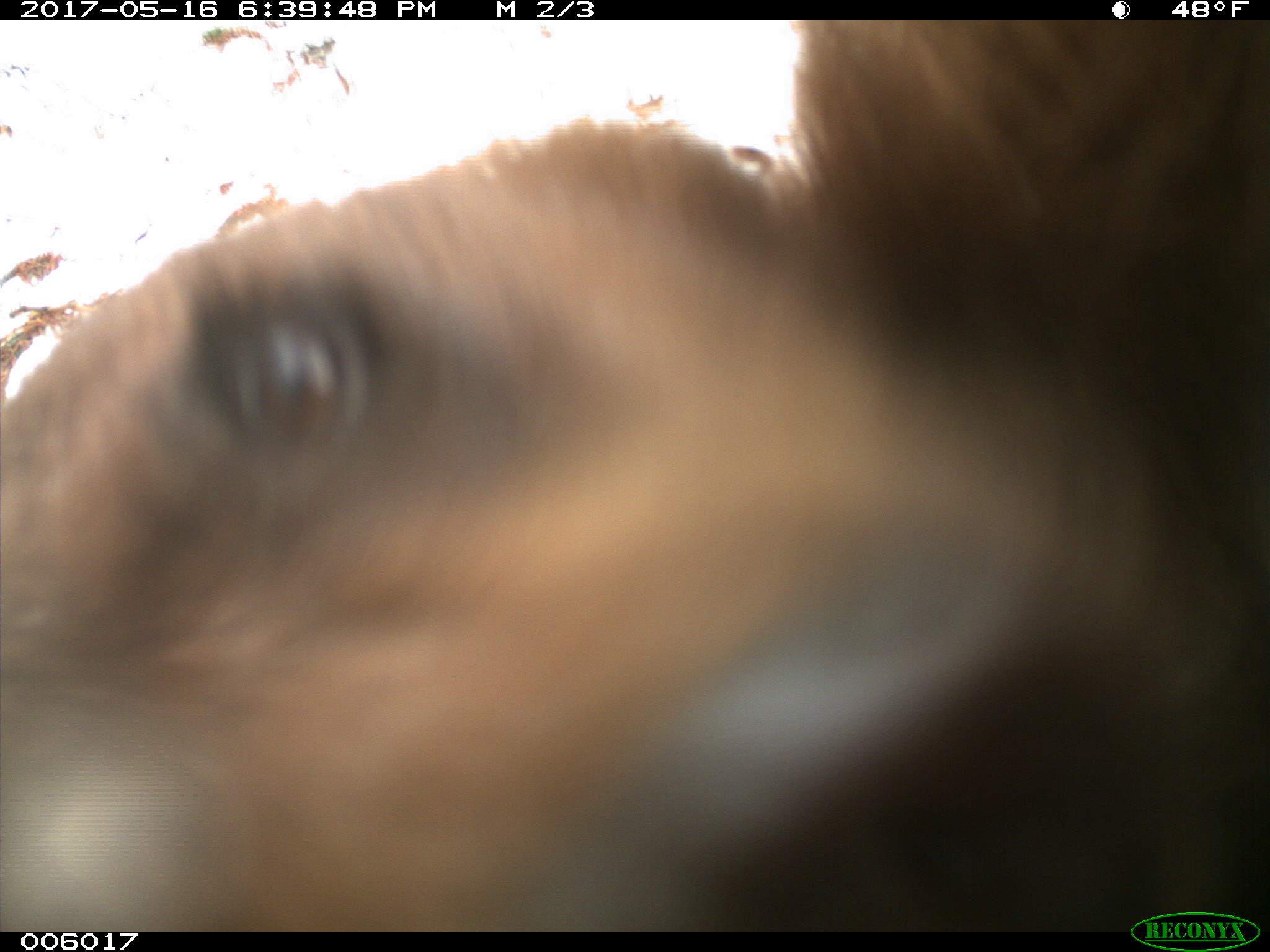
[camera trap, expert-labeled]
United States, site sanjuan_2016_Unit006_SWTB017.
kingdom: Animalia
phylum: Chordata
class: Mammalia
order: Carnivora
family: Ursidae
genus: Ursus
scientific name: Ursus americanus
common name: american black bear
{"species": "Ursus americanus (american black bear)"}